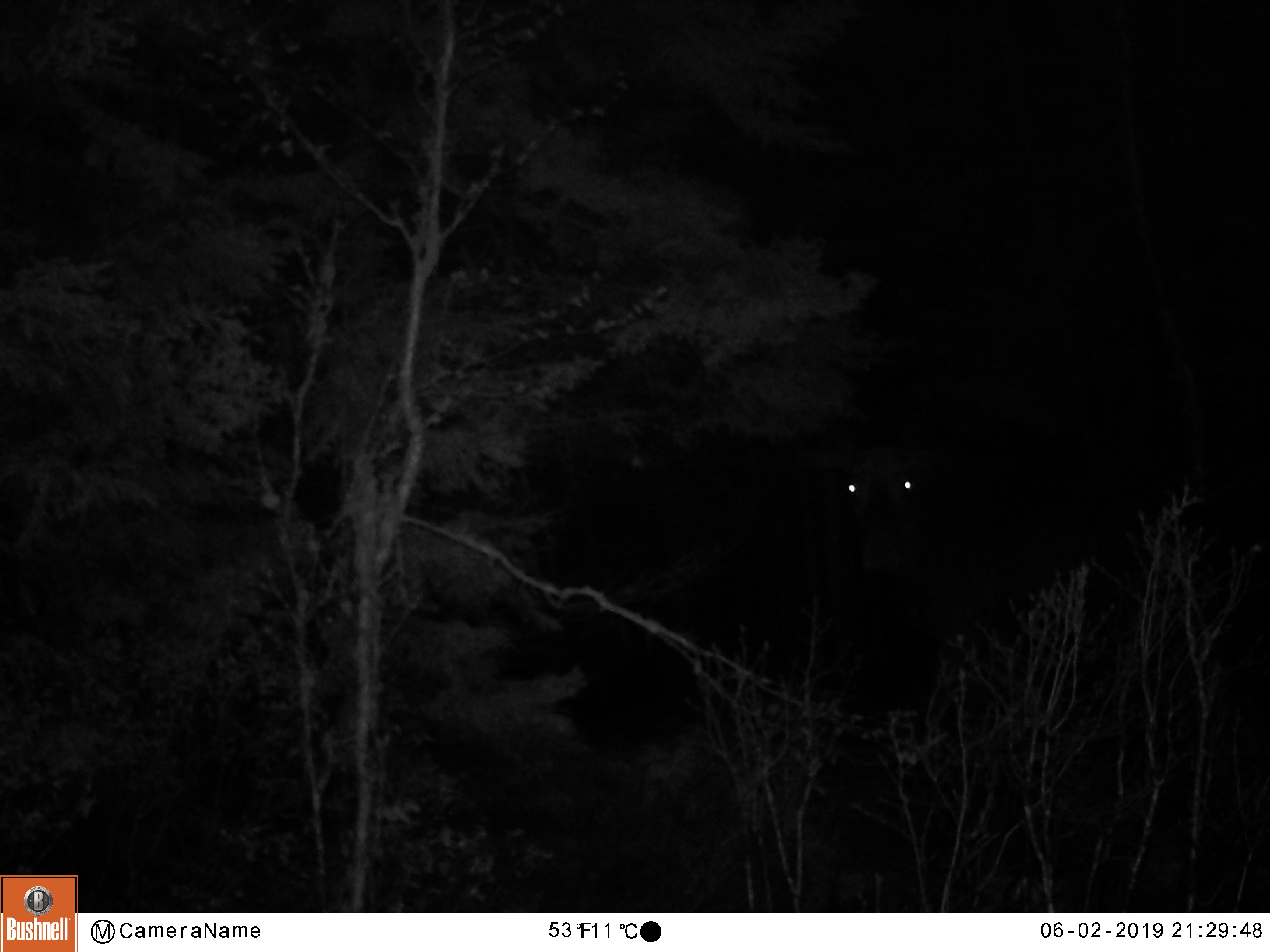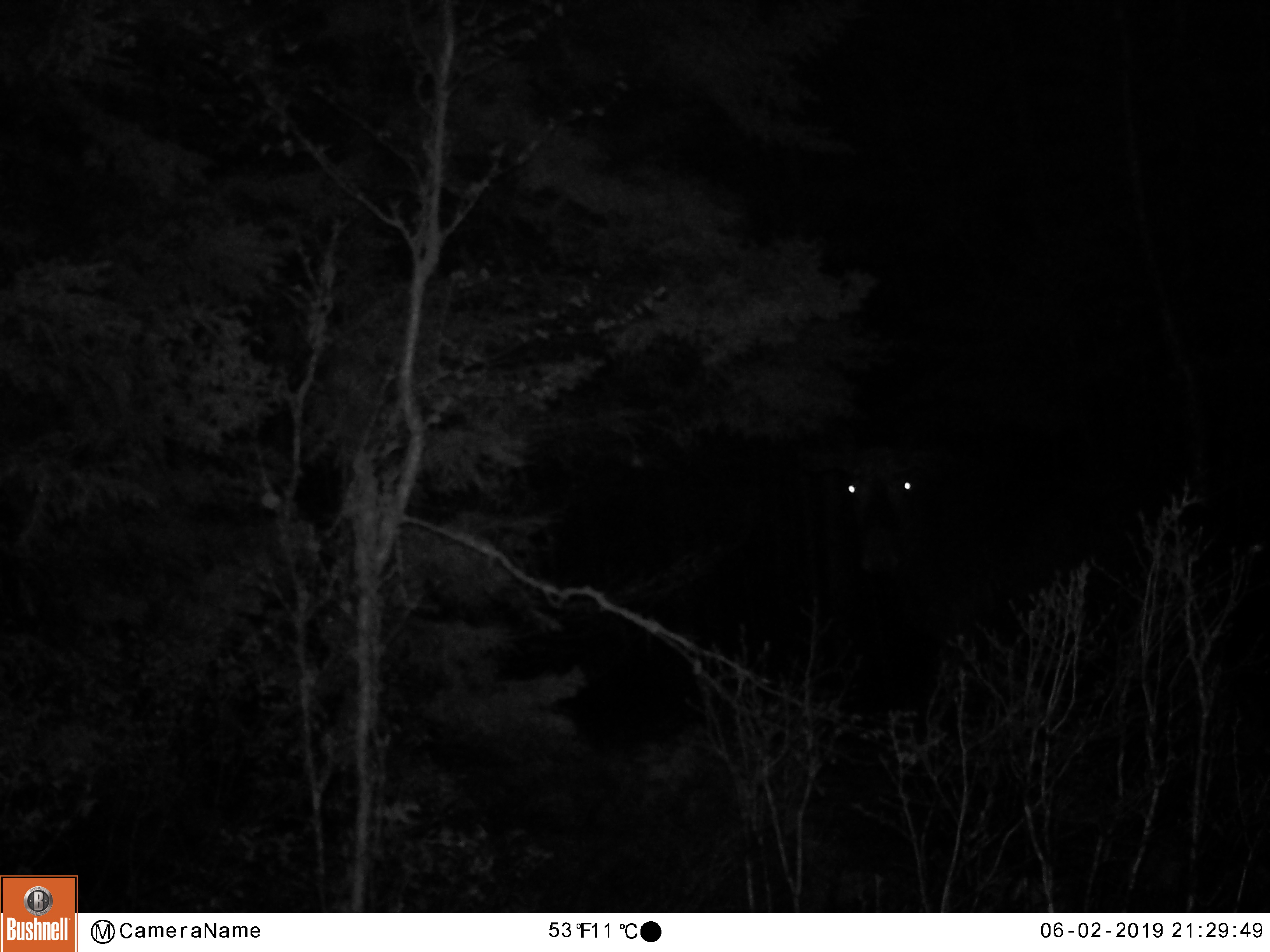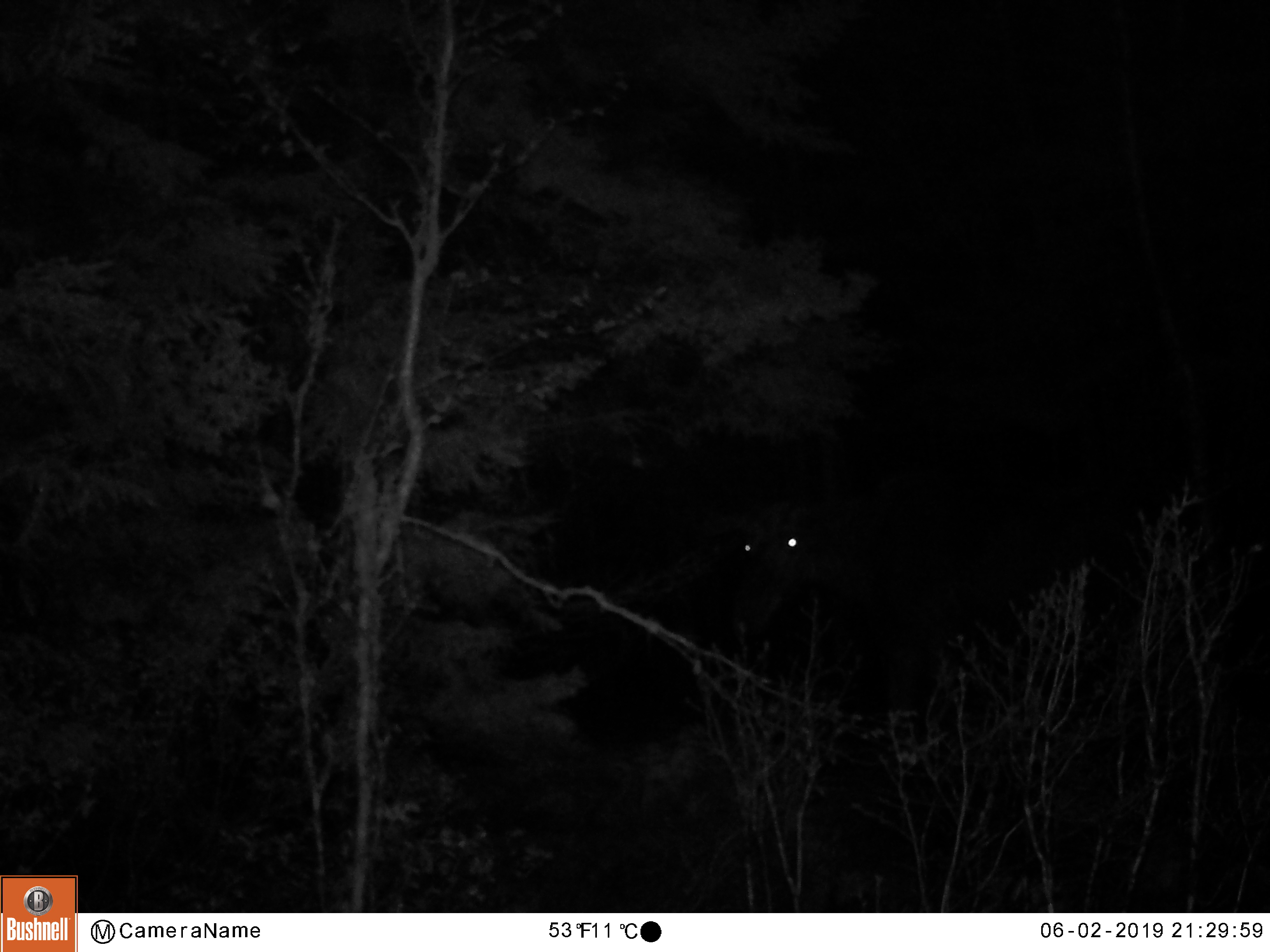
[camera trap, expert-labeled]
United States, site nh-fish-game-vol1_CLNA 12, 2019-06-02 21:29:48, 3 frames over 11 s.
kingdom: Animalia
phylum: Chordata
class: Mammalia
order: Artiodactyla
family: Cervidae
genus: Alces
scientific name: Alces alces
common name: moose